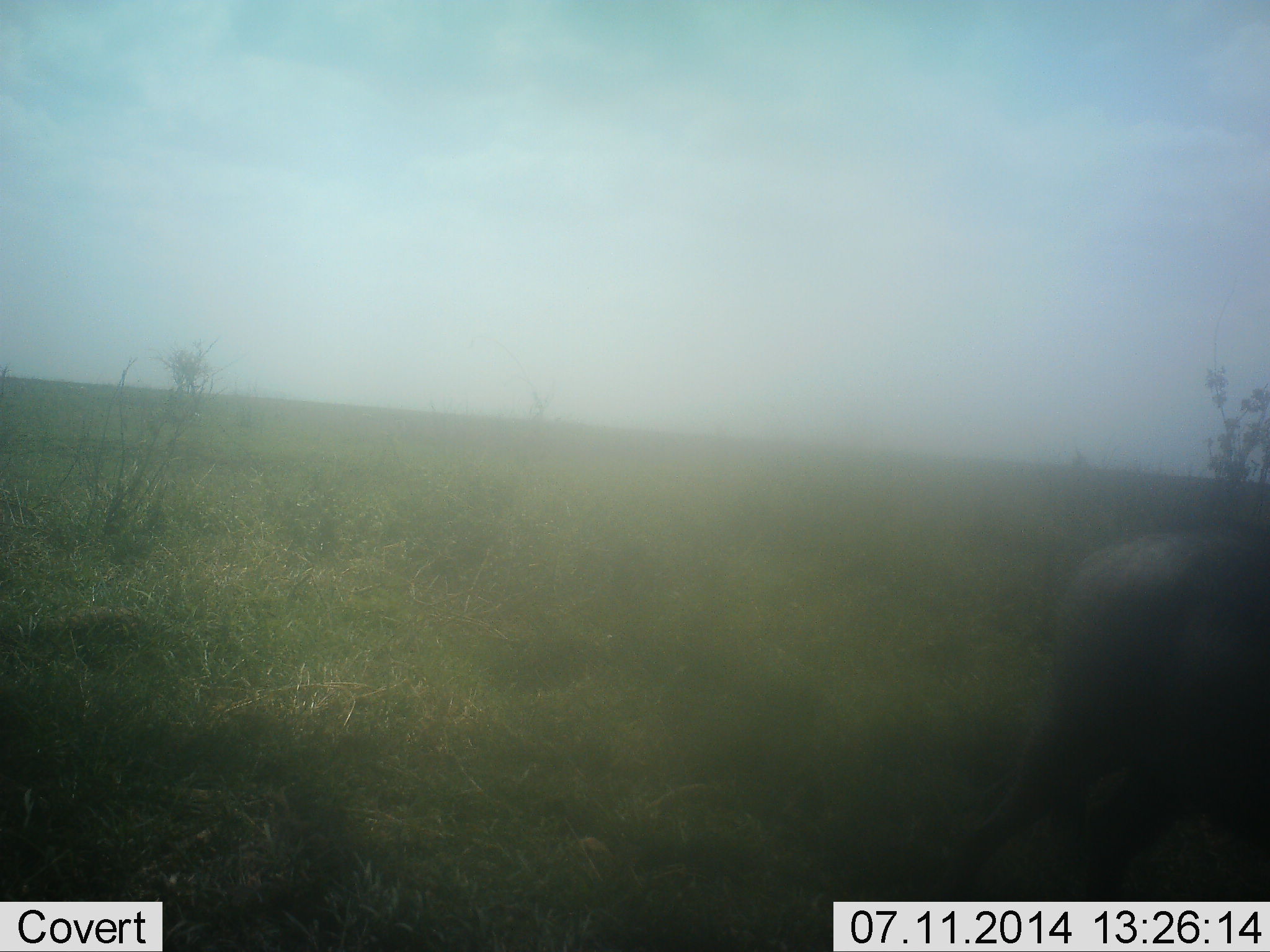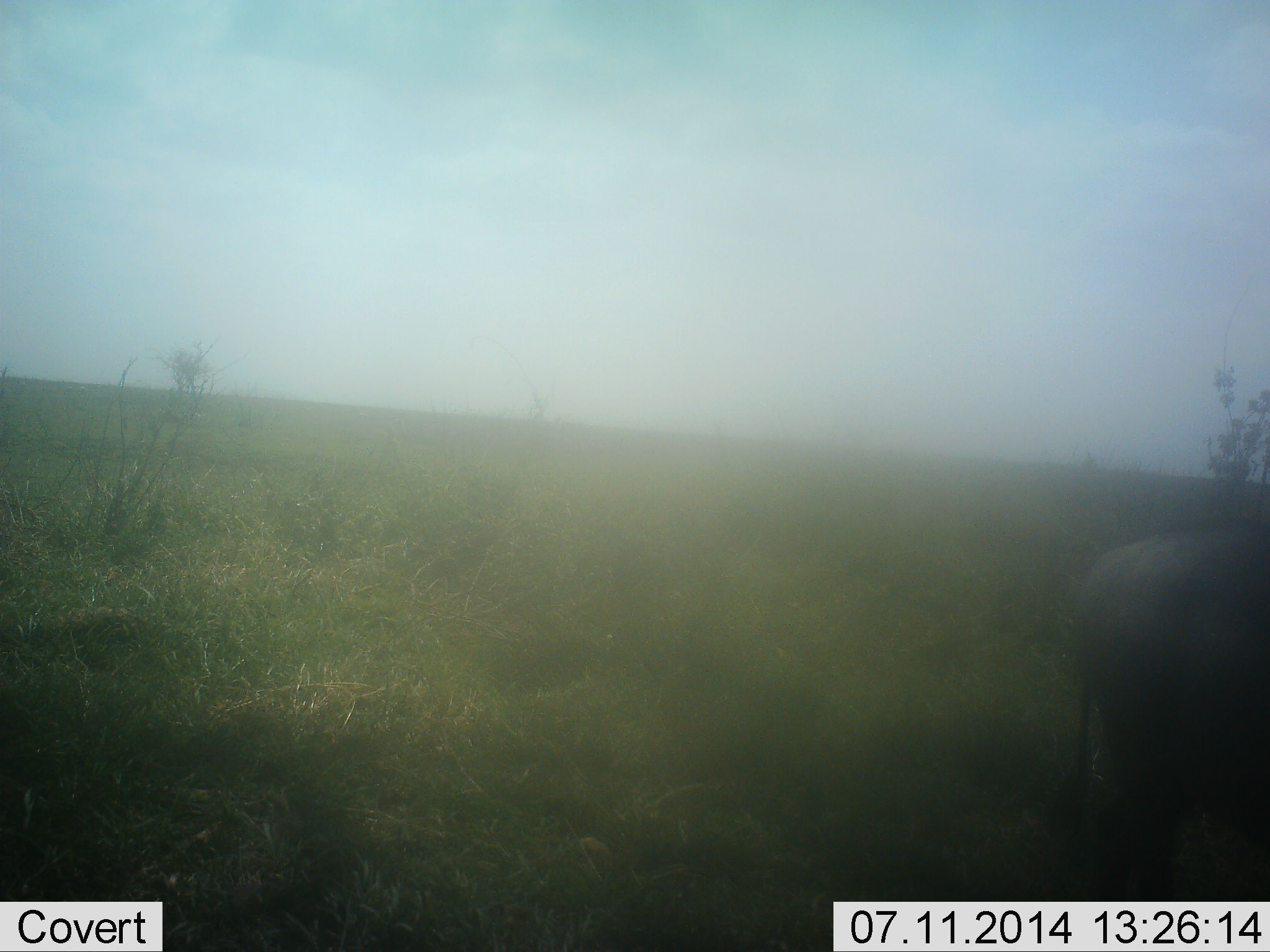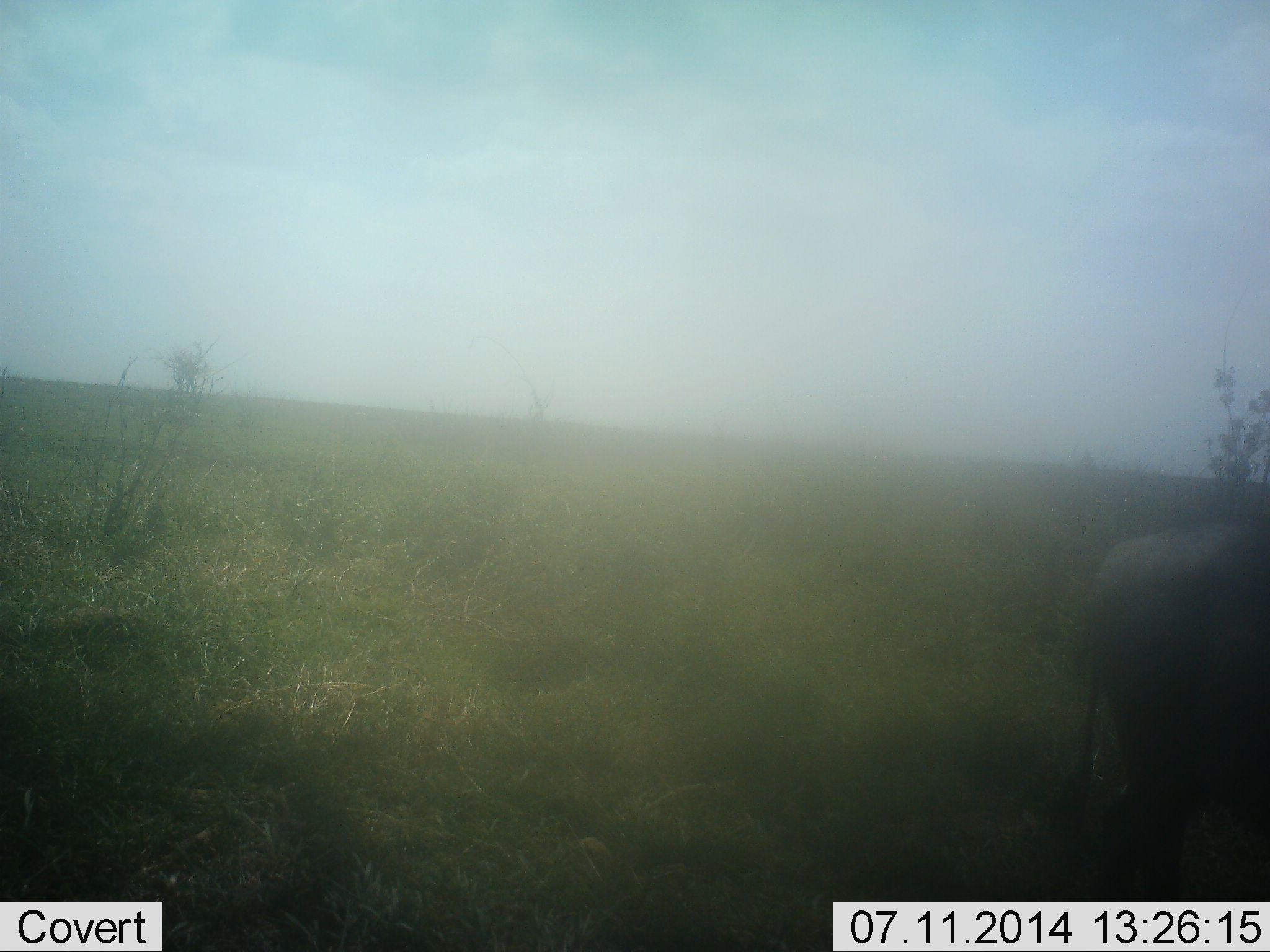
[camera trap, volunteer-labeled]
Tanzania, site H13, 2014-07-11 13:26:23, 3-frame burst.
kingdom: Animalia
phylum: Chordata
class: Mammalia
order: Artiodactyla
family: Bovidae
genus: Connochaetes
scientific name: Connochaetes taurinus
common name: blue wildebeest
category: wildebeest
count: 1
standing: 70%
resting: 0%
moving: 10%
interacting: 0%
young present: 0%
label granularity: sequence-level